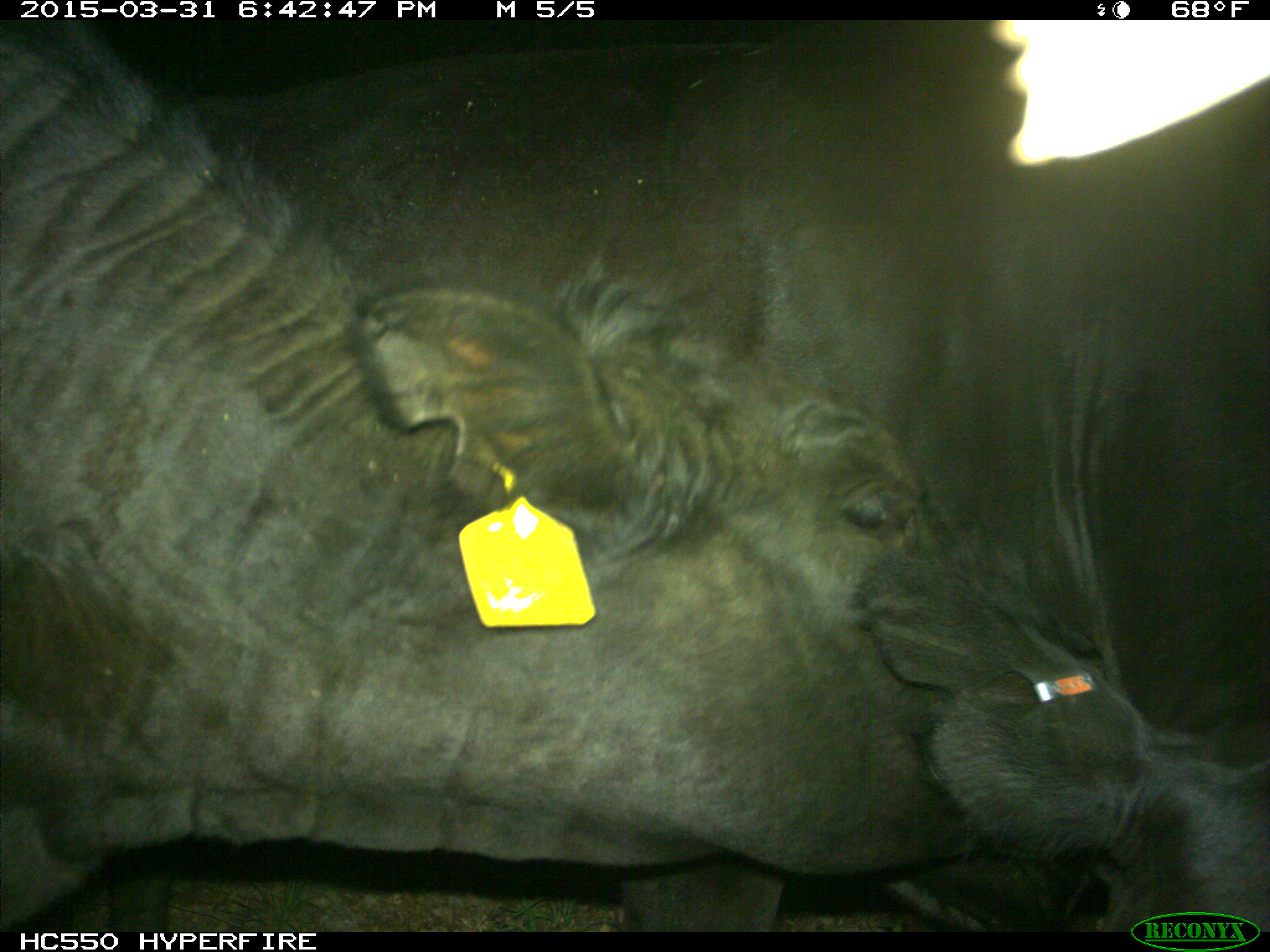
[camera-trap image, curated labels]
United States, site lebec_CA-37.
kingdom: Animalia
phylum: Chordata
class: Mammalia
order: Artiodactyla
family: Bovidae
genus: Bos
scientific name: Bos taurus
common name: domestic cow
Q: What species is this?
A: Bos taurus (domestic cow).